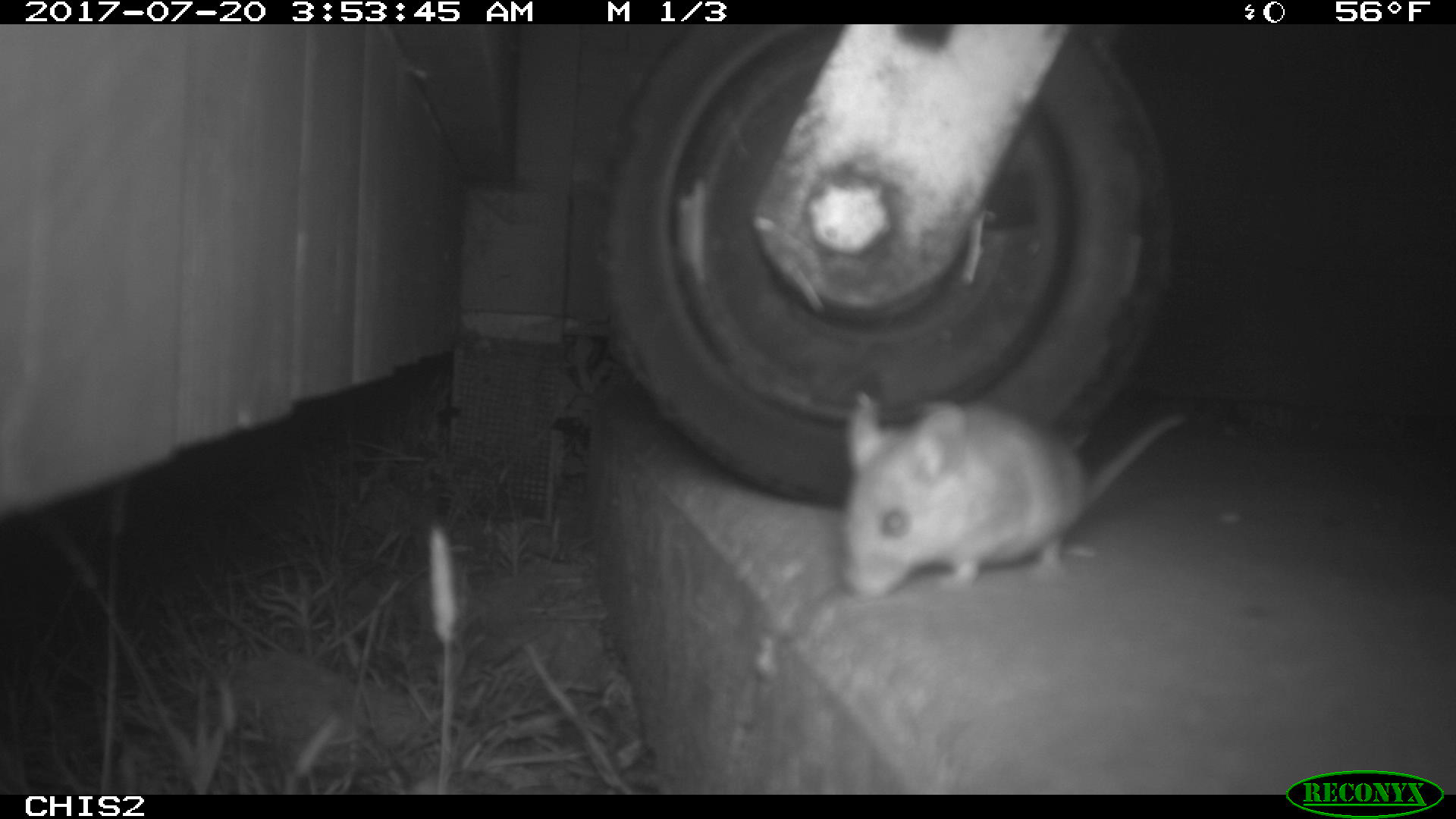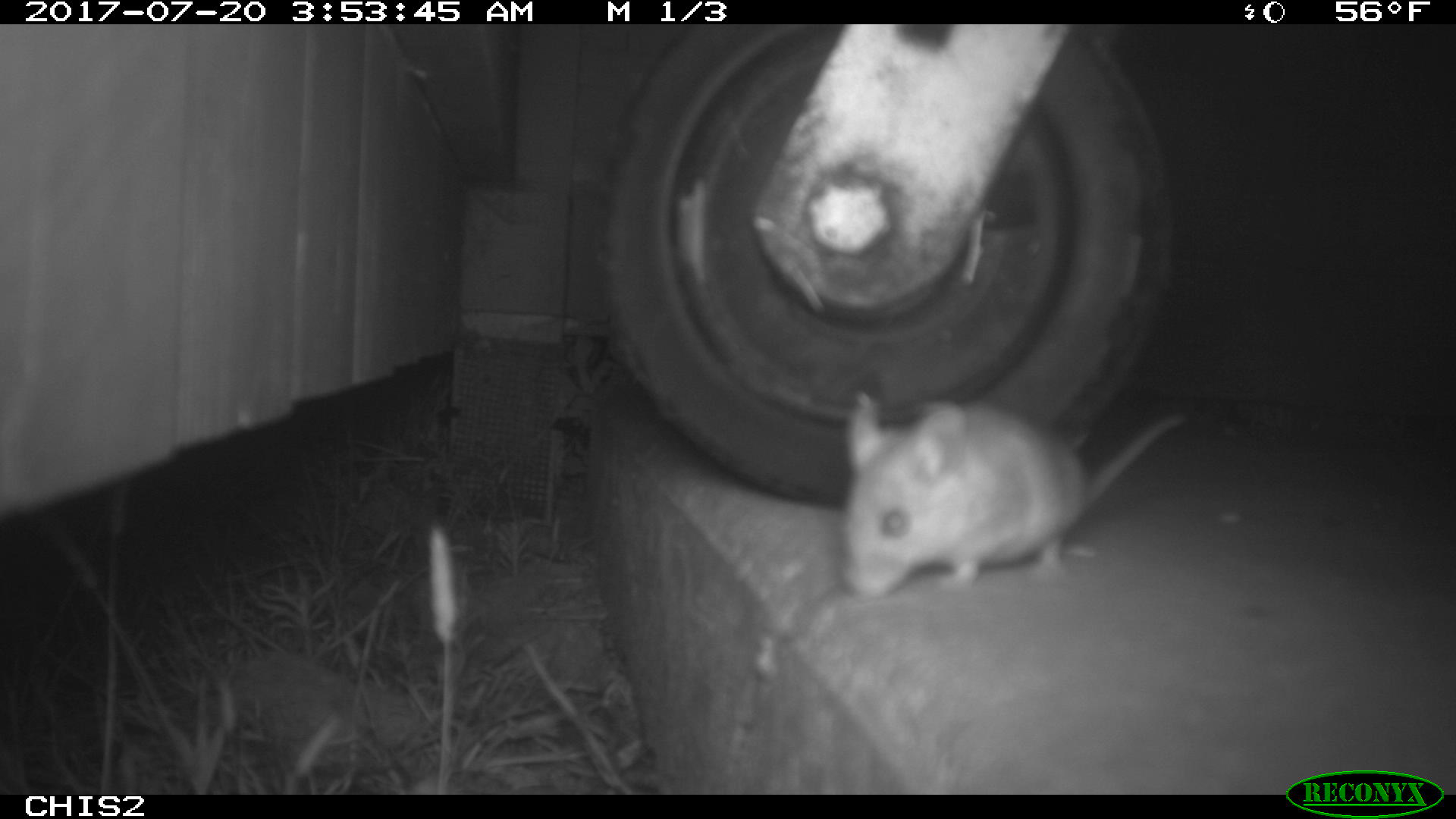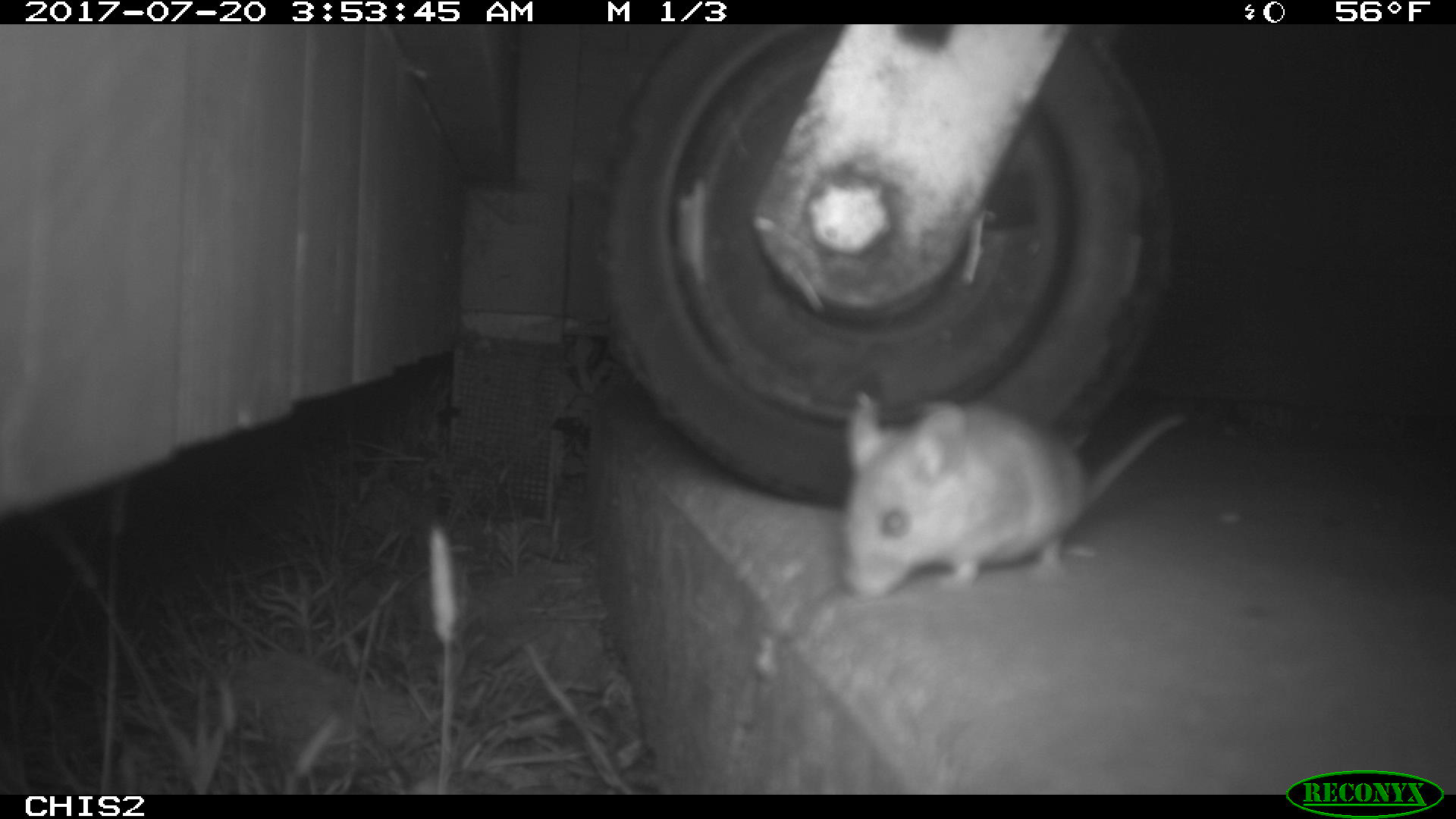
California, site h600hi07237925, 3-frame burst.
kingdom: Animalia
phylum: Chordata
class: Mammalia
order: Rodentia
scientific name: Rodentia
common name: rodent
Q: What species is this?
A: Rodent (Rodentia).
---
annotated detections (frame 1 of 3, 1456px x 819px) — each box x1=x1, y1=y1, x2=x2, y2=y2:
rodent: x1=844, y1=391, x2=1184, y2=592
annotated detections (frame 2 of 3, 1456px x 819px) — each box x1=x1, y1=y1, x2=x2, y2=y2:
rodent: x1=843, y1=398, x2=1184, y2=601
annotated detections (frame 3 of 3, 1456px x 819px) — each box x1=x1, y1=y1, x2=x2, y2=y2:
rodent: x1=837, y1=390, x2=1188, y2=604